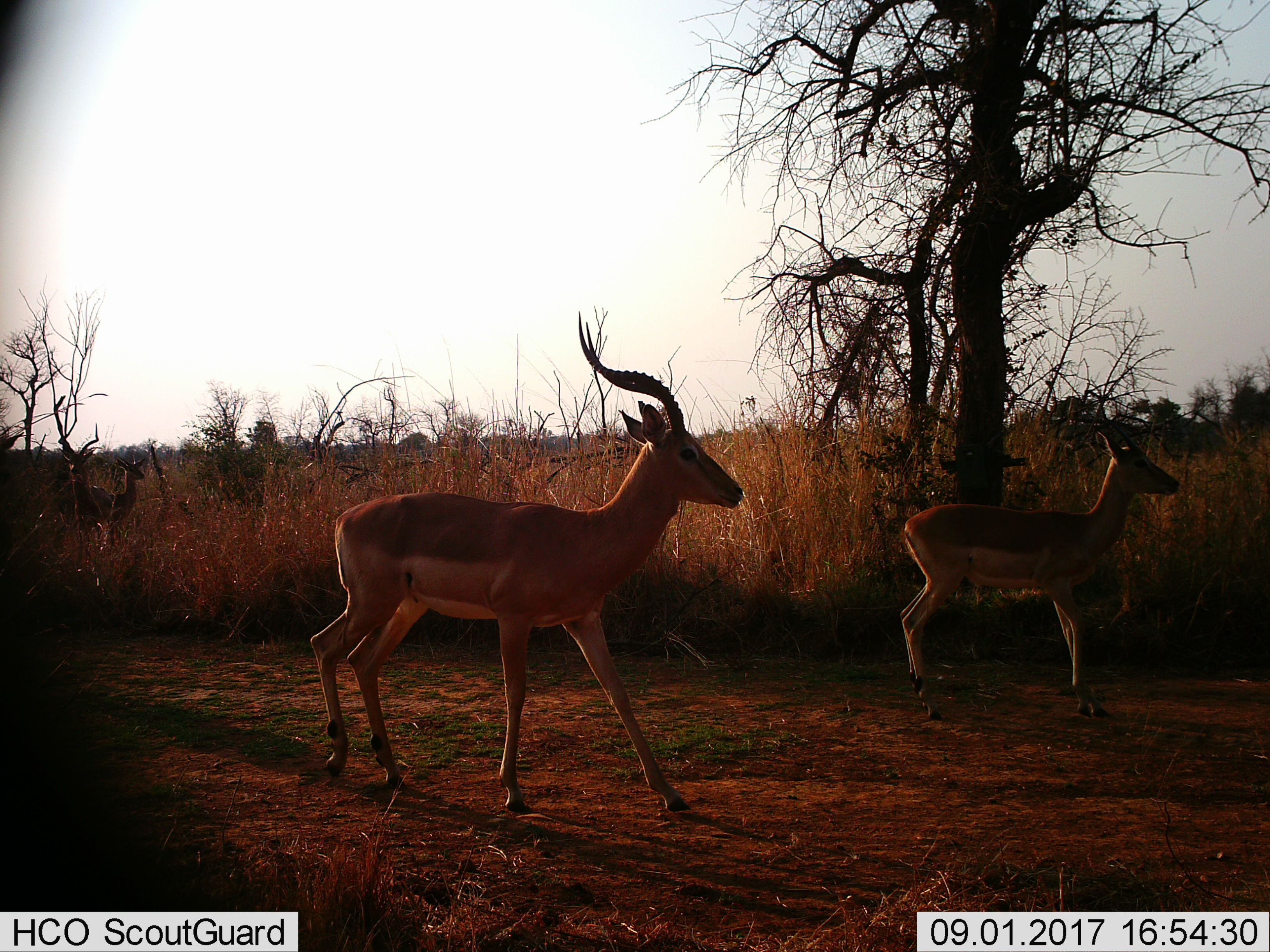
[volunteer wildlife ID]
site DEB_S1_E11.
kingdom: Animalia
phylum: Chordata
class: Mammalia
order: Artiodactyla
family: Bovidae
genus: Aepyceros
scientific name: Aepyceros melampus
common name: impala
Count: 3.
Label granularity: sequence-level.